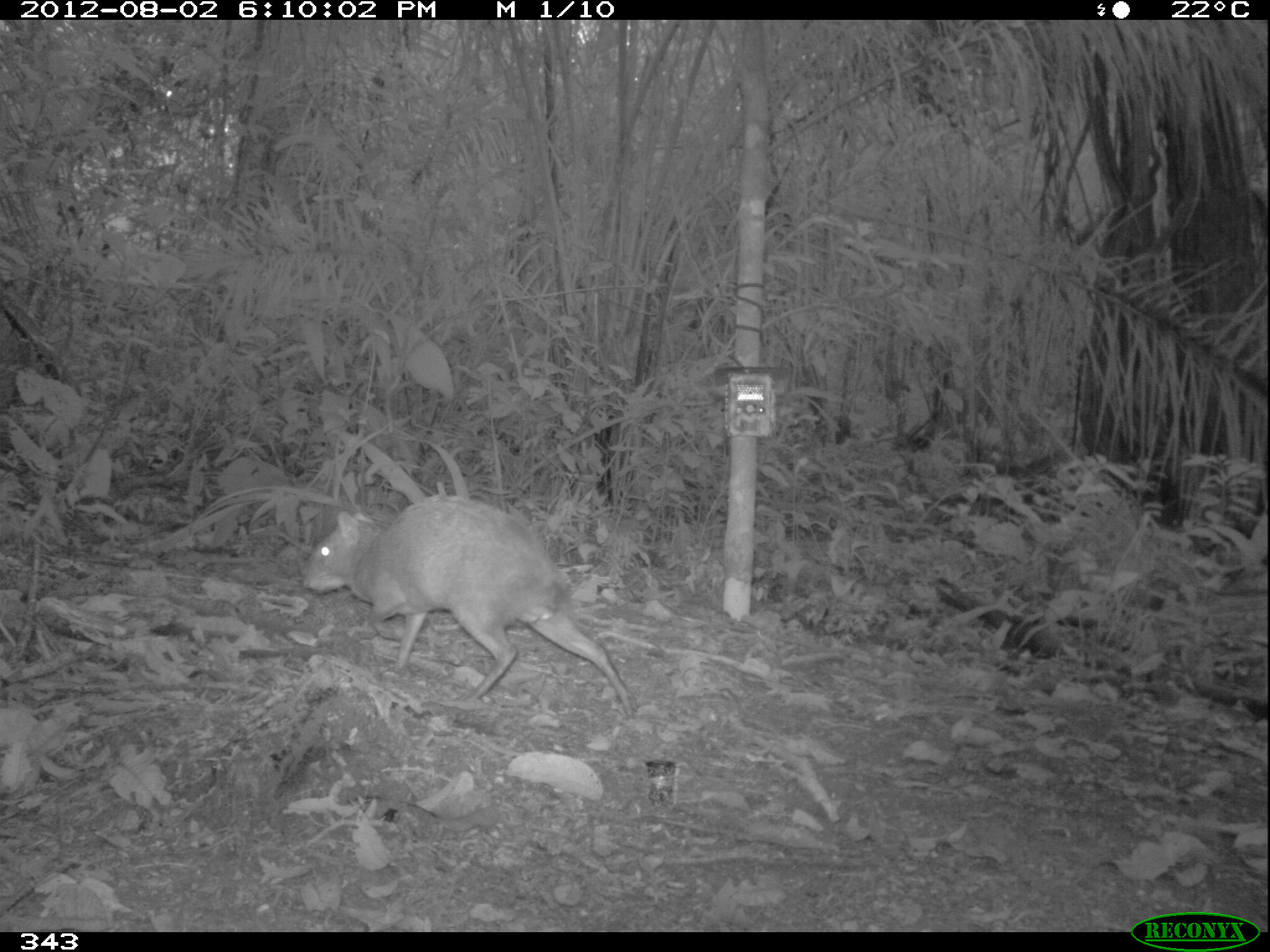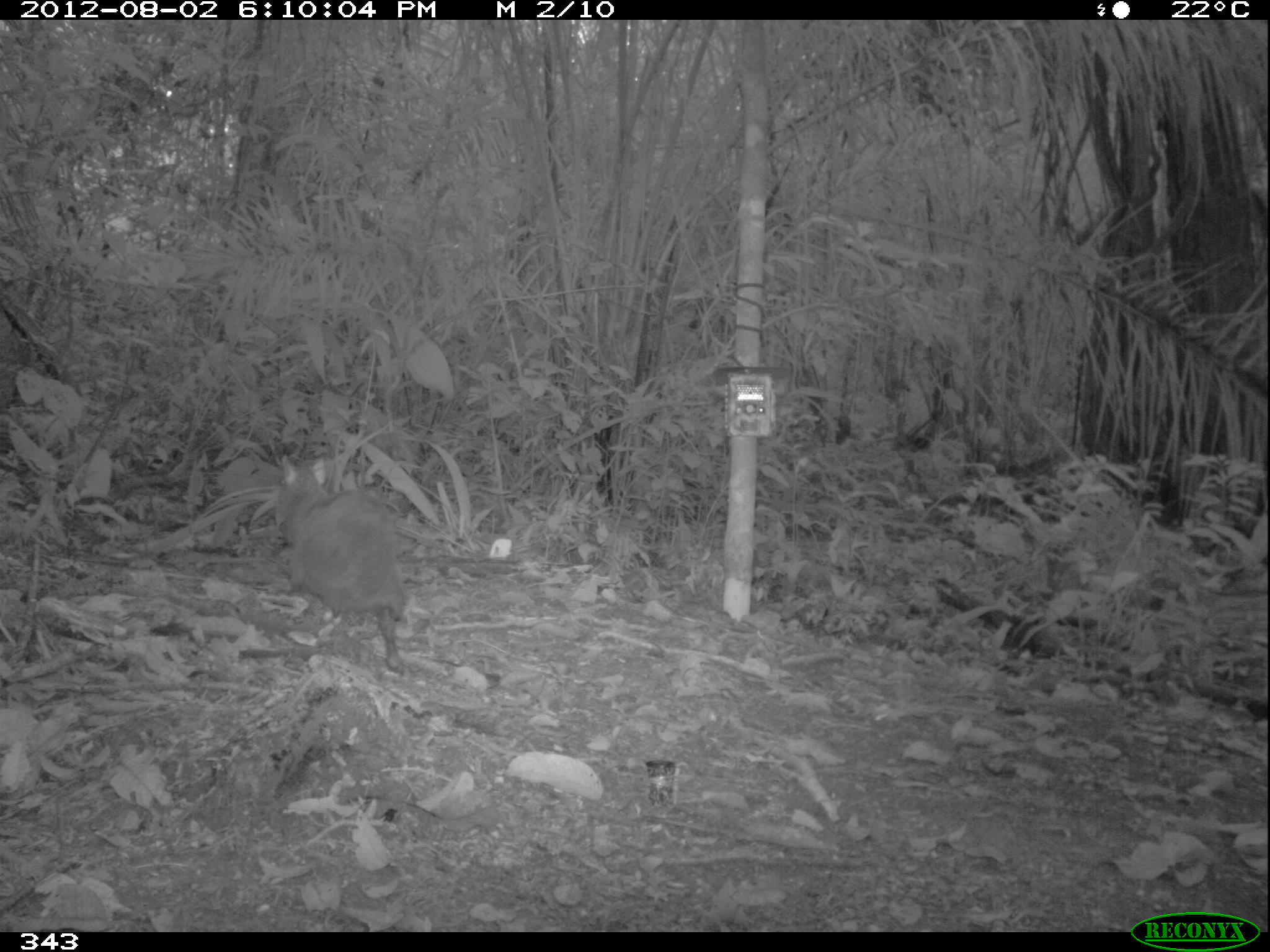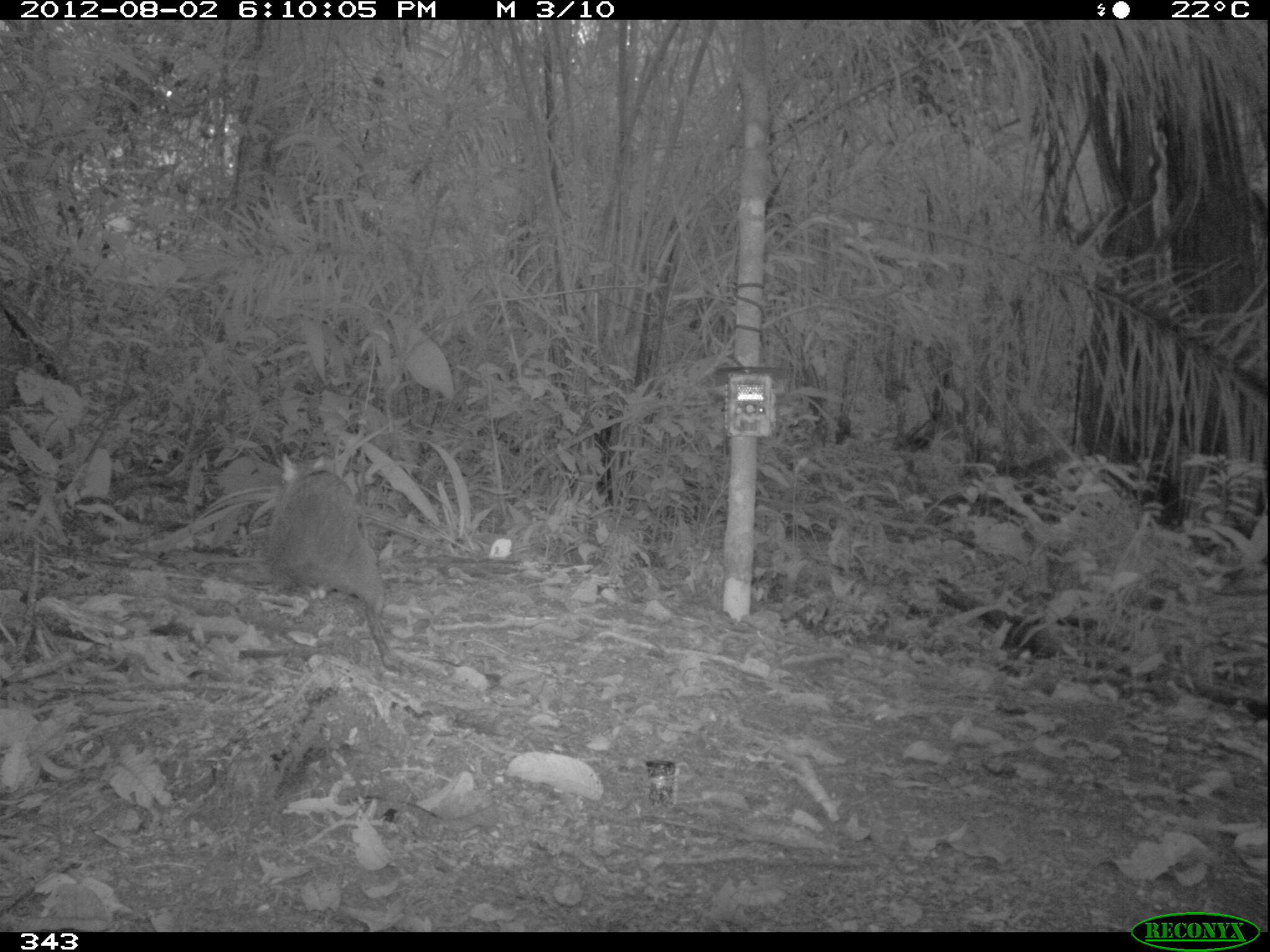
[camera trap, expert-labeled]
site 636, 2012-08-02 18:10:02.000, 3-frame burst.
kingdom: Animalia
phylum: Chordata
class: Mammalia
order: Rodentia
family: Dasyproctidae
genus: Dasyprocta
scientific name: Dasyprocta punctata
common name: central american agouti